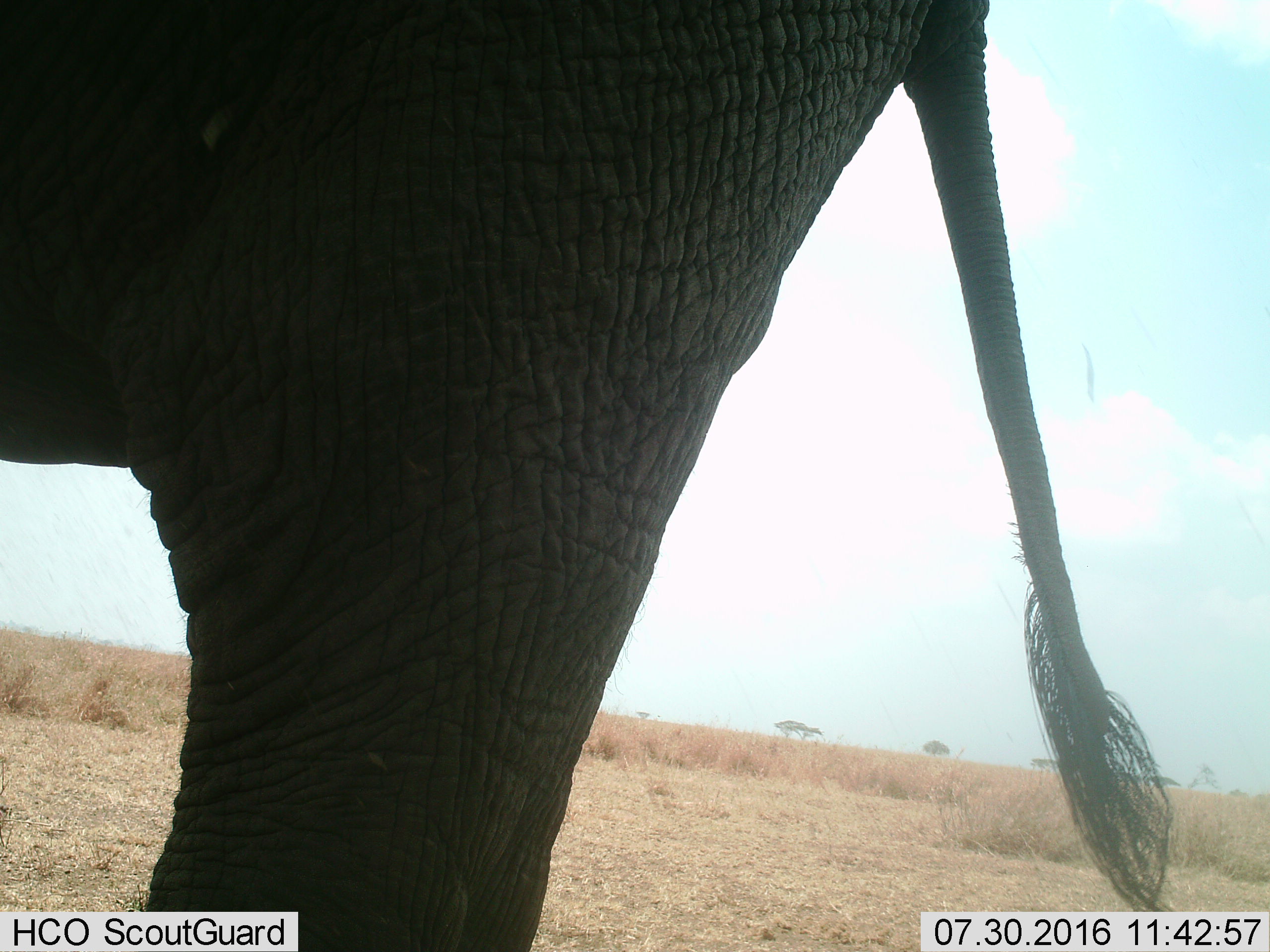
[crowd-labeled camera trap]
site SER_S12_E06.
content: unidentified animal